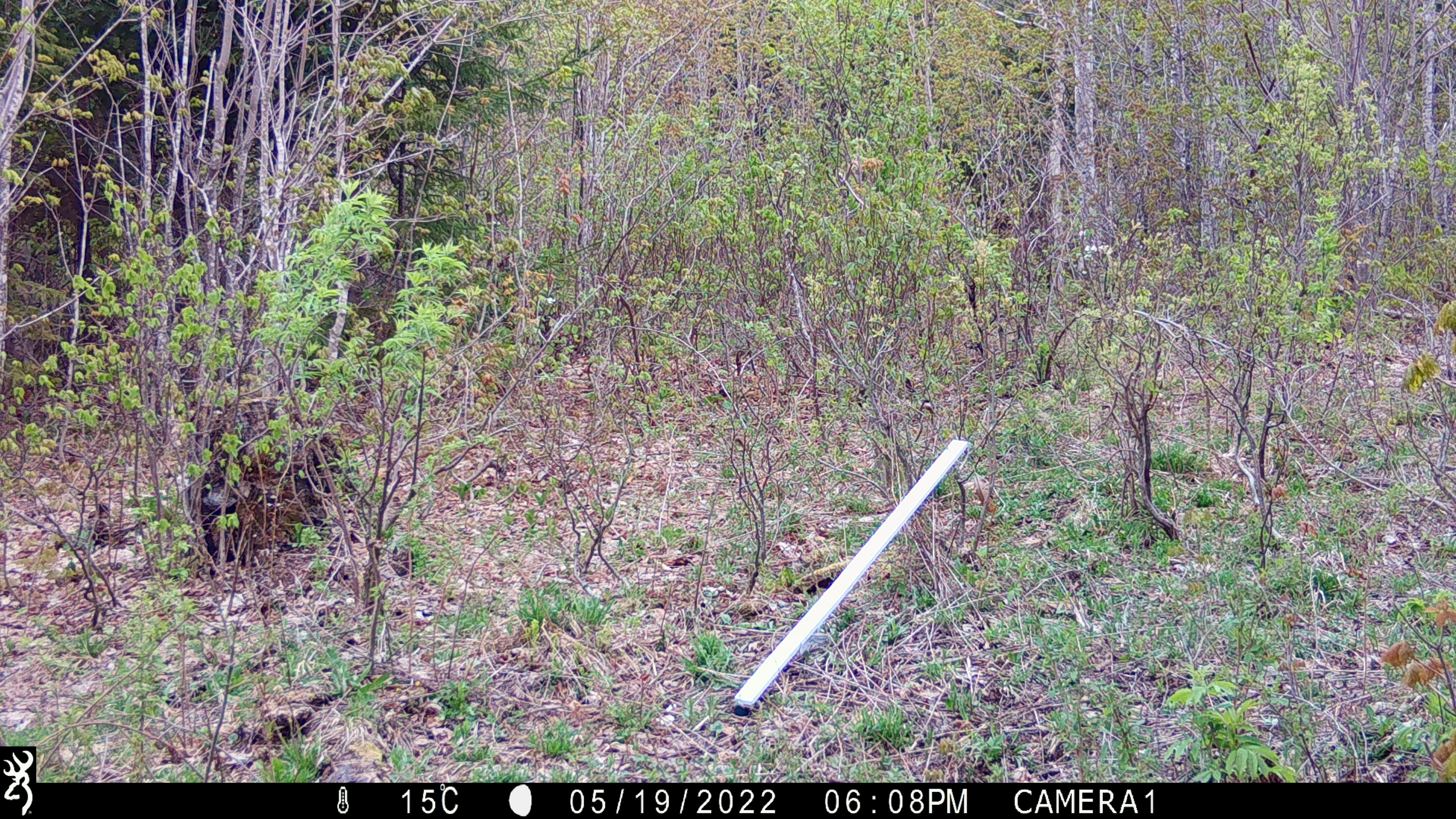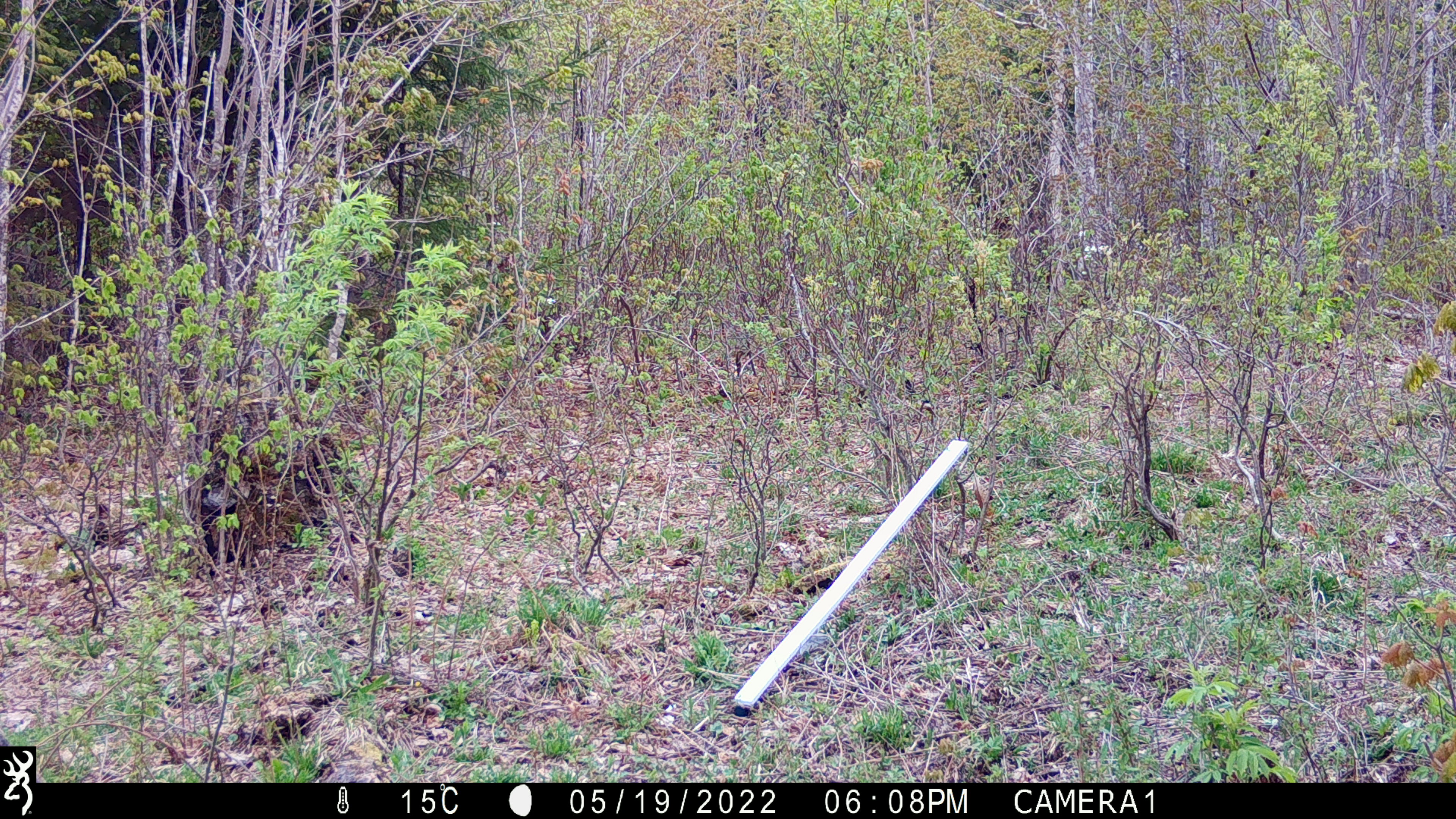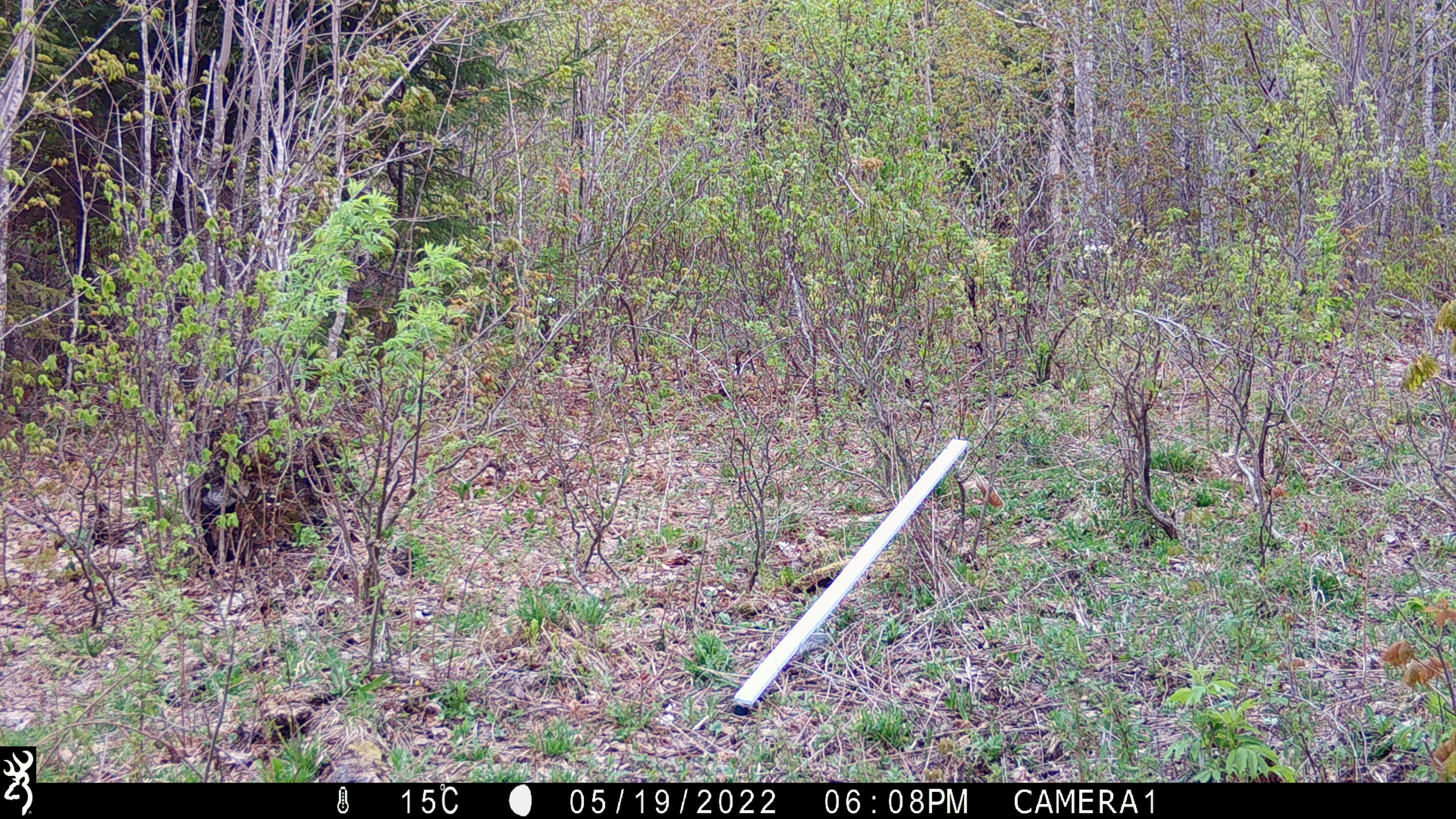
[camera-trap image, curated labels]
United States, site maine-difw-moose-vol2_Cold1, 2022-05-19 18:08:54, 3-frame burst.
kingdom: Animalia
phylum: Chordata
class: Mammalia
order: Artiodactyla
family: Cervidae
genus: Alces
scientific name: Alces alces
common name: moose